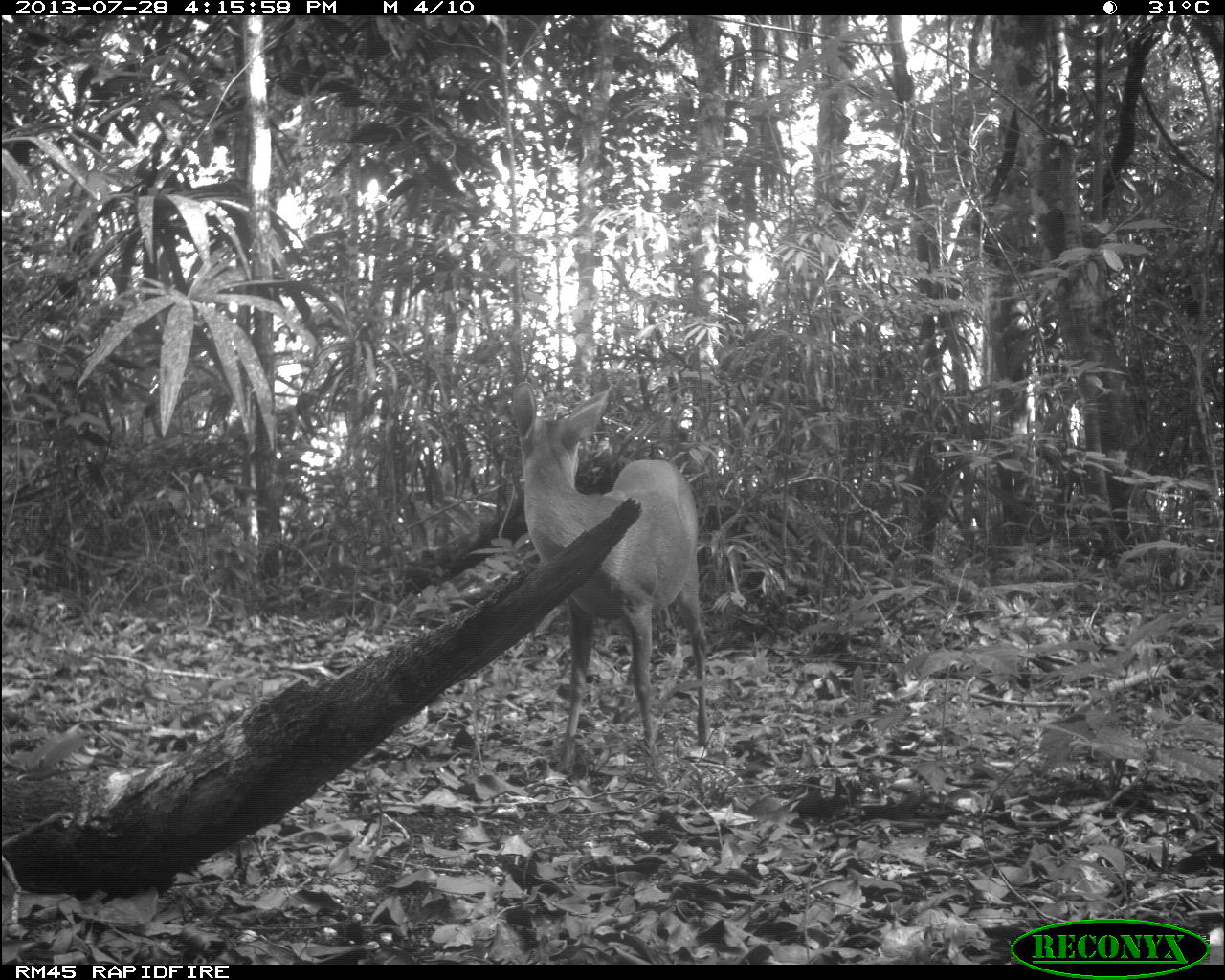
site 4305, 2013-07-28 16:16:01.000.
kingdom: Animalia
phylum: Chordata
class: Mammalia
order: Artiodactyla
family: Cervidae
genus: Mazama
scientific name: Mazama temama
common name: central american red brocket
Mazama temama (central american red brocket), count 1, sex male.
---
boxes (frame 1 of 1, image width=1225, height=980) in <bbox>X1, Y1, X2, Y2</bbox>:
mazama temama: <bbox>510, 380, 710, 773</bbox>